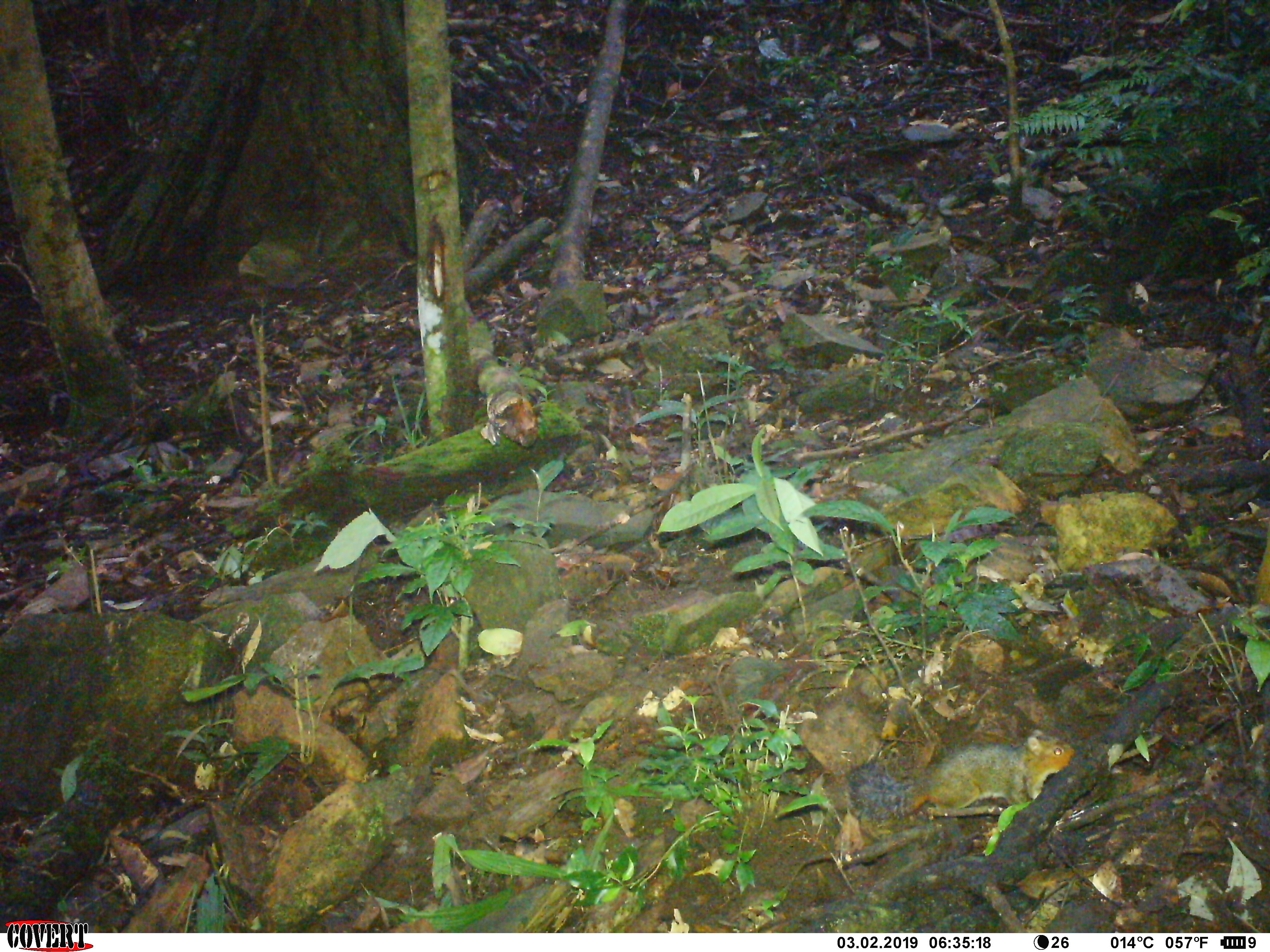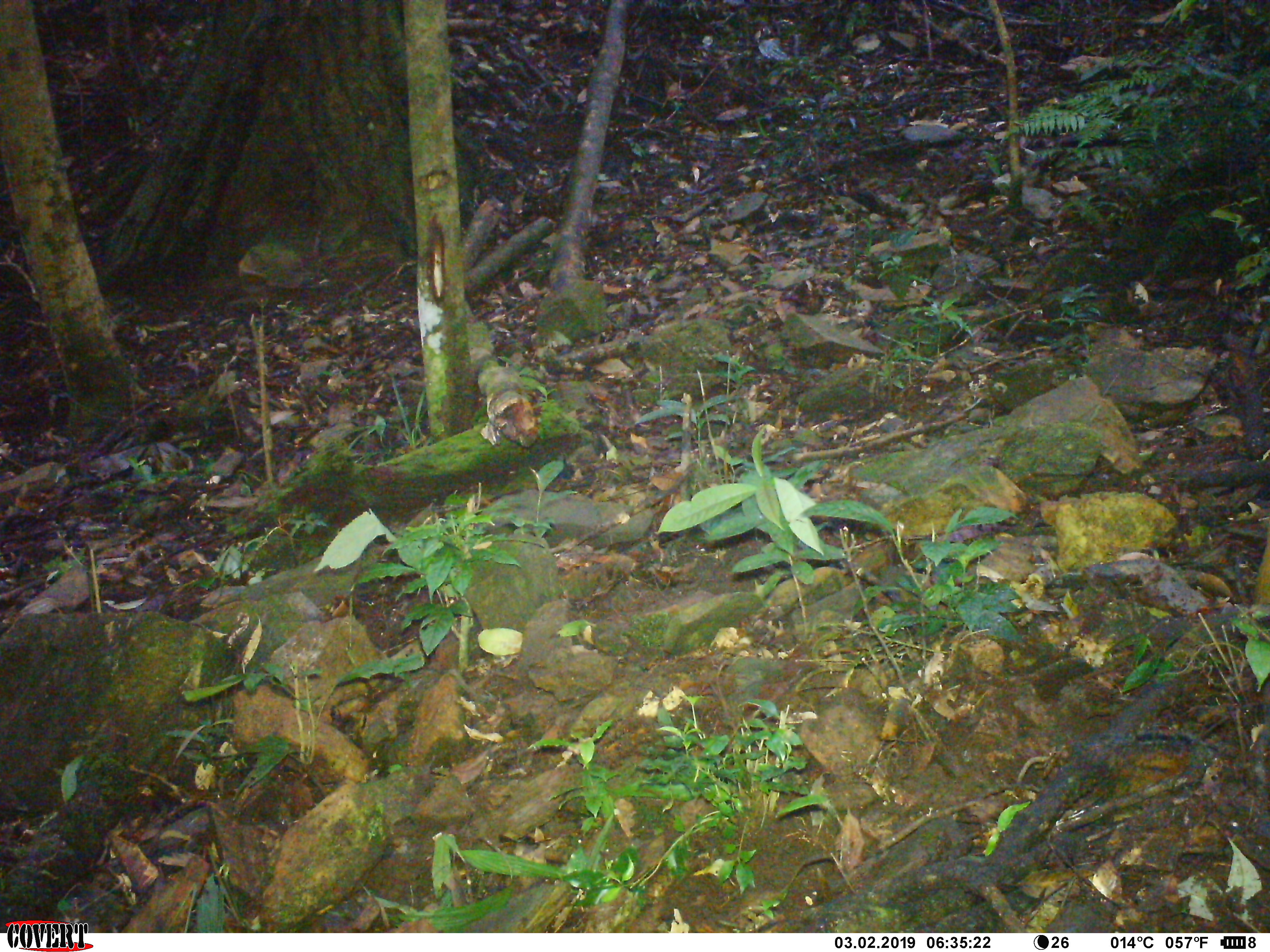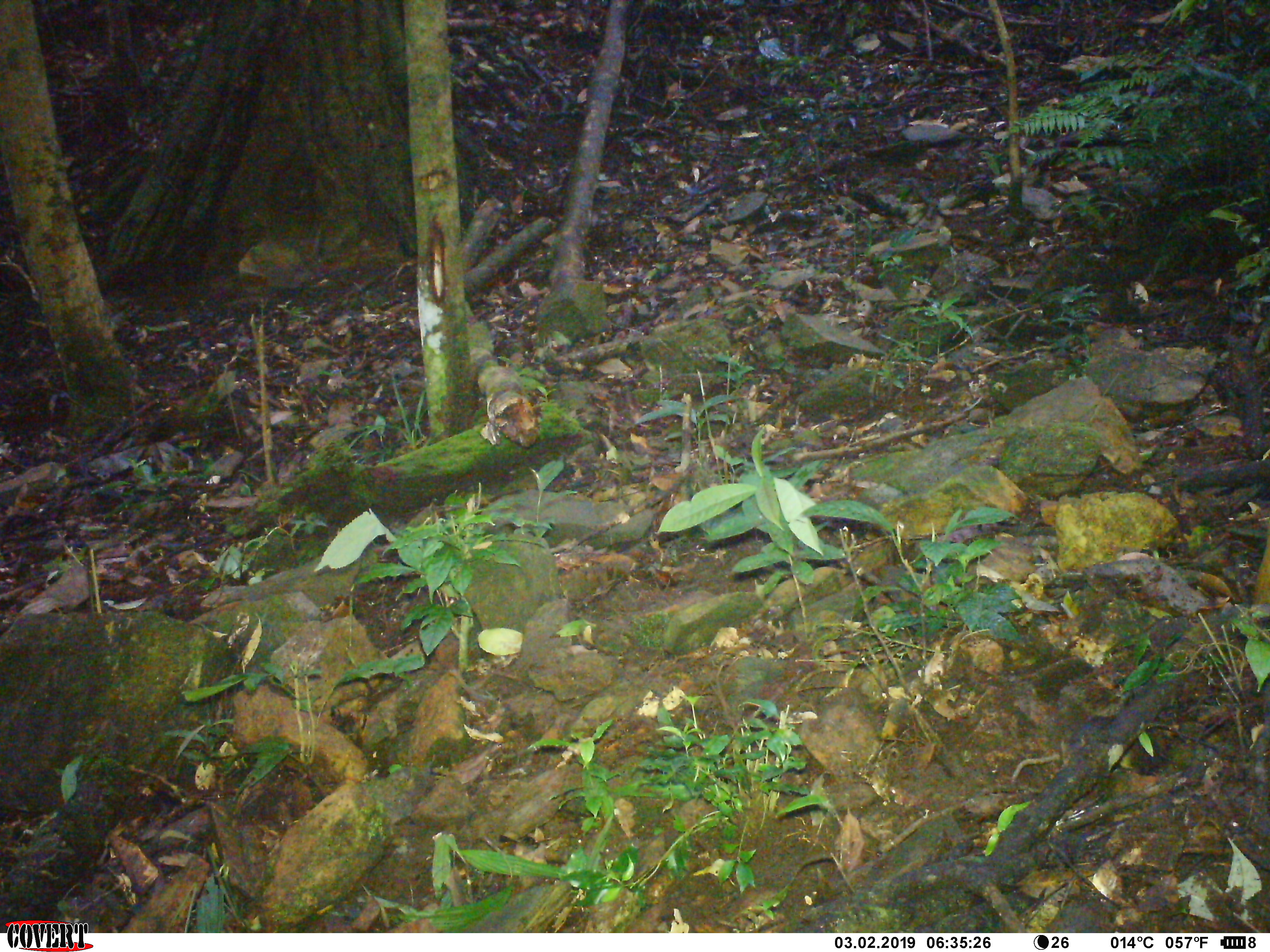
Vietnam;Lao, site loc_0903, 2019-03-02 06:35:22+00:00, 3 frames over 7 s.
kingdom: Animalia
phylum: Chordata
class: Mammalia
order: Rodentia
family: Sciuridae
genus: Dremomys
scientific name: Dremomys rufigenis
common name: red-cheeked squirrel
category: red cheeked squirrel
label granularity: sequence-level